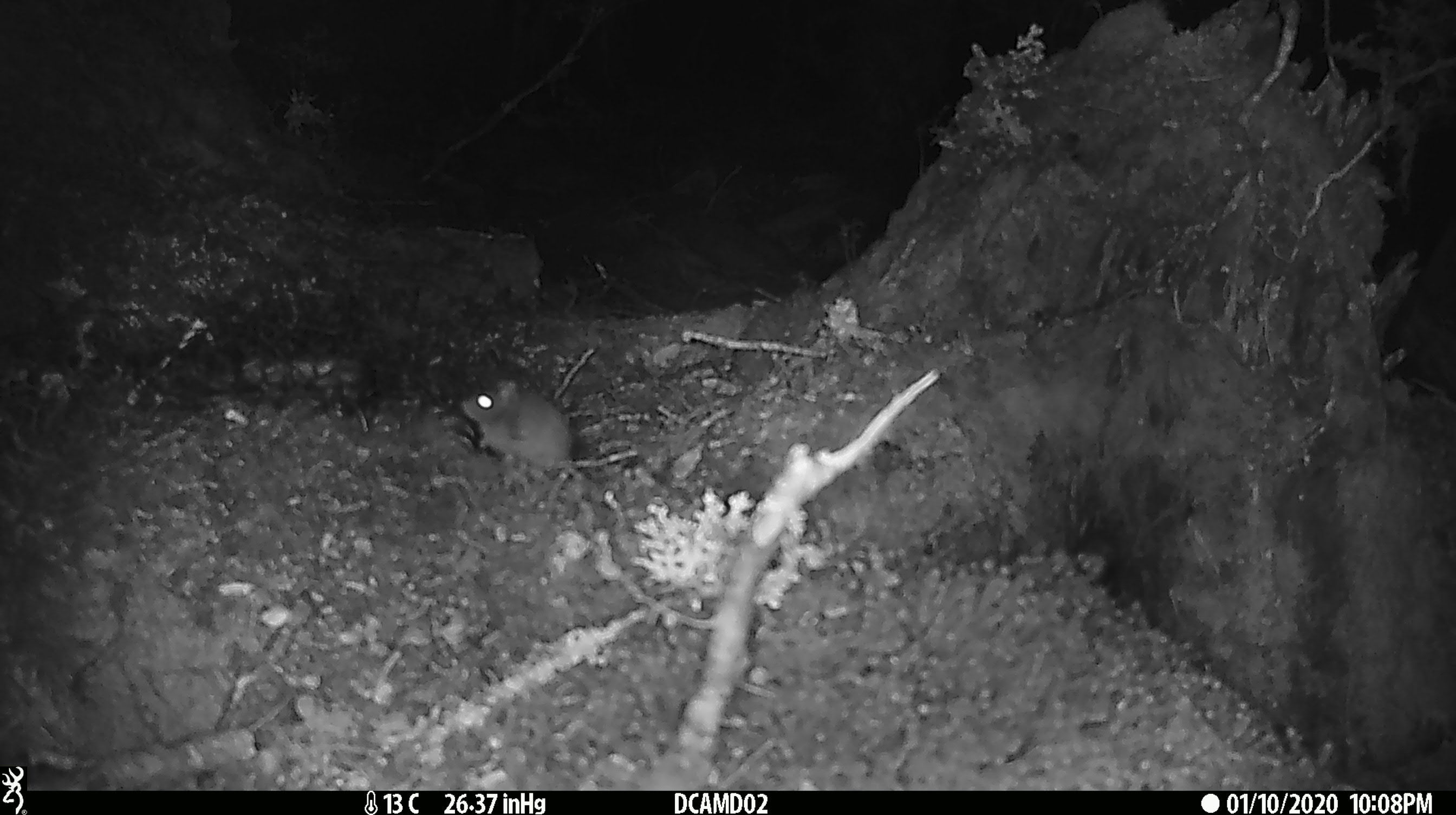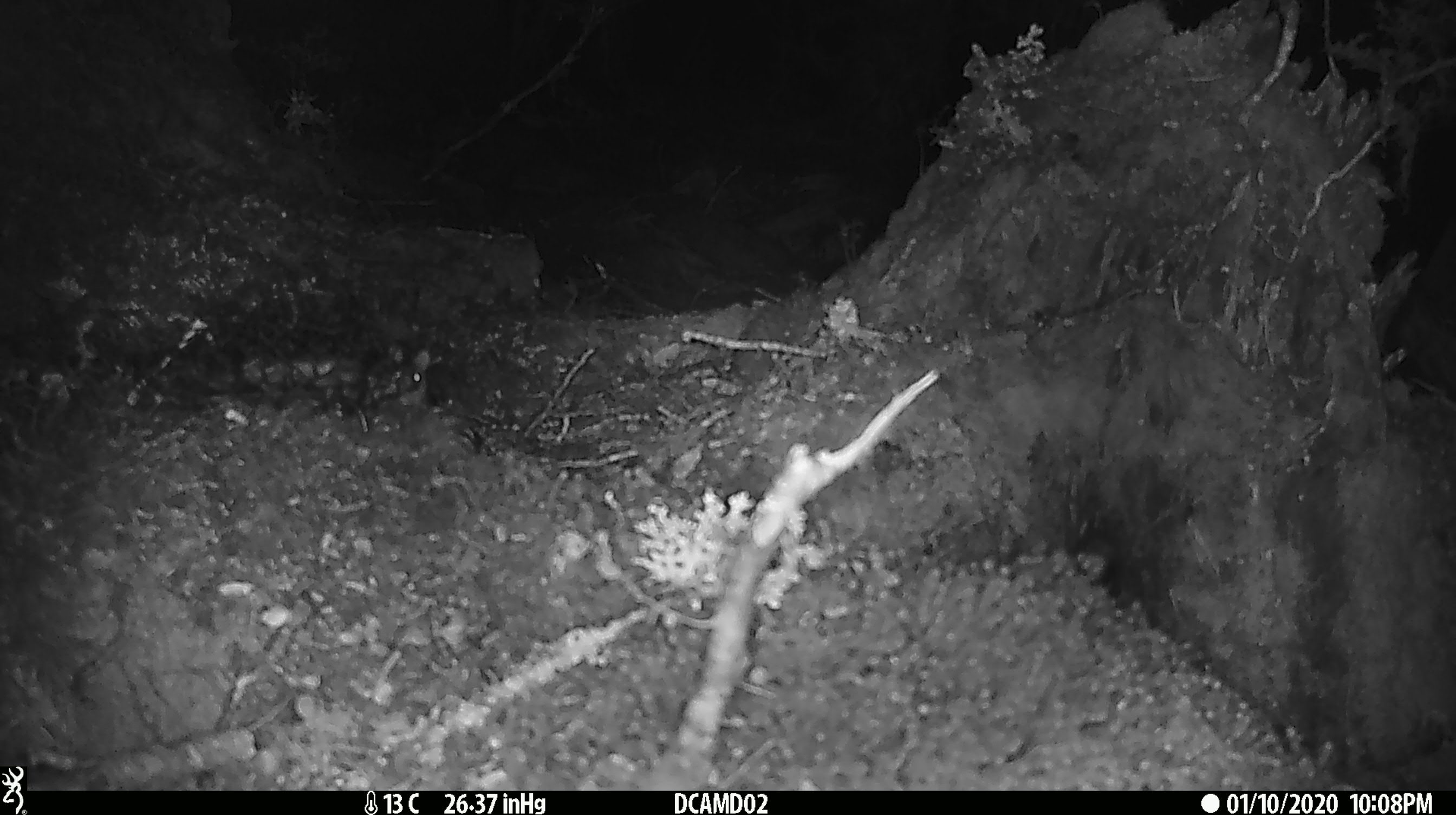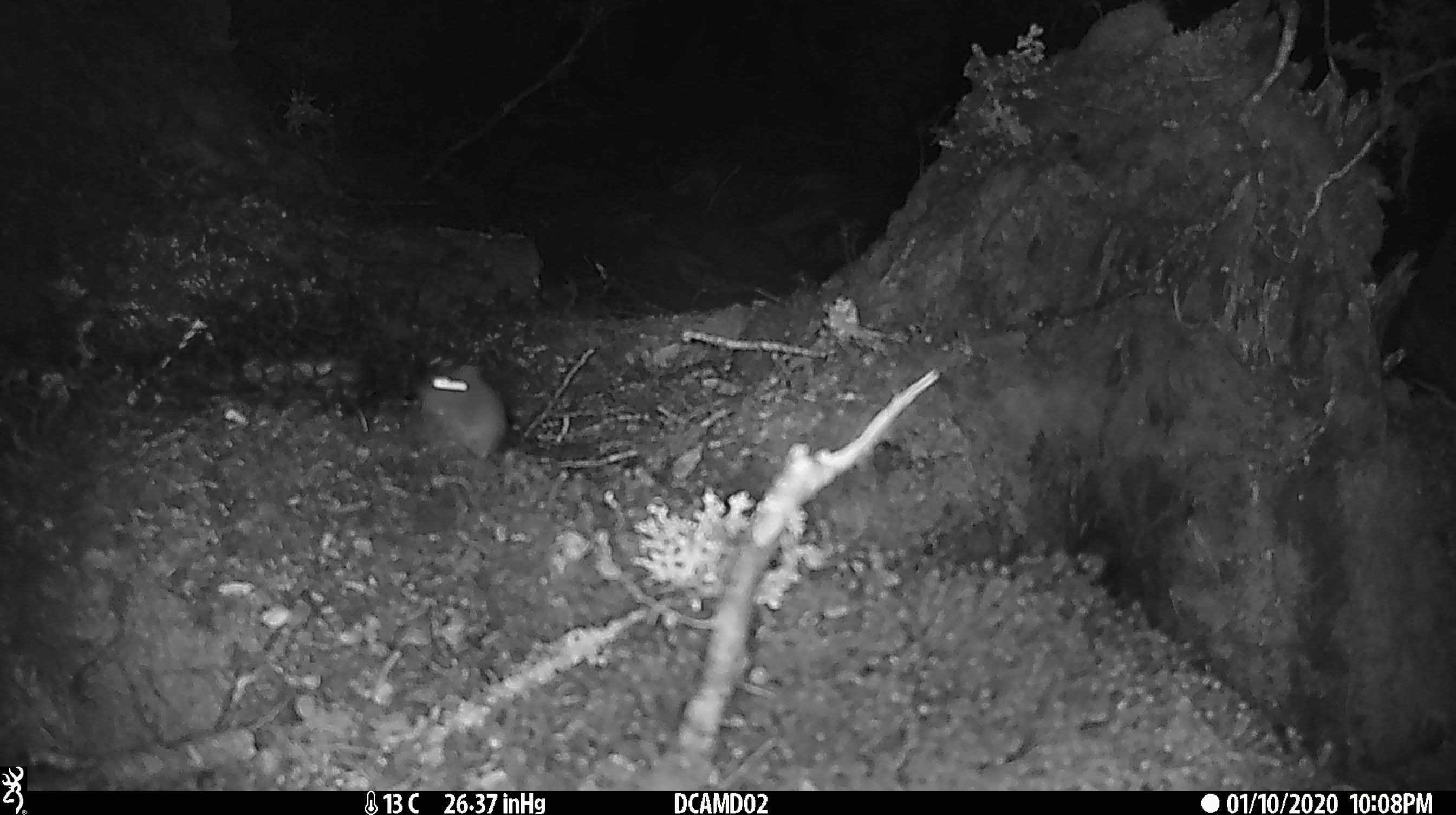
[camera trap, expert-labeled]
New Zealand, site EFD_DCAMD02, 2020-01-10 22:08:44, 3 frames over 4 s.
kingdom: Animalia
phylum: Chordata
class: Mammalia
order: Rodentia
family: Muridae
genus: Mus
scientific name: Mus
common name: mouse